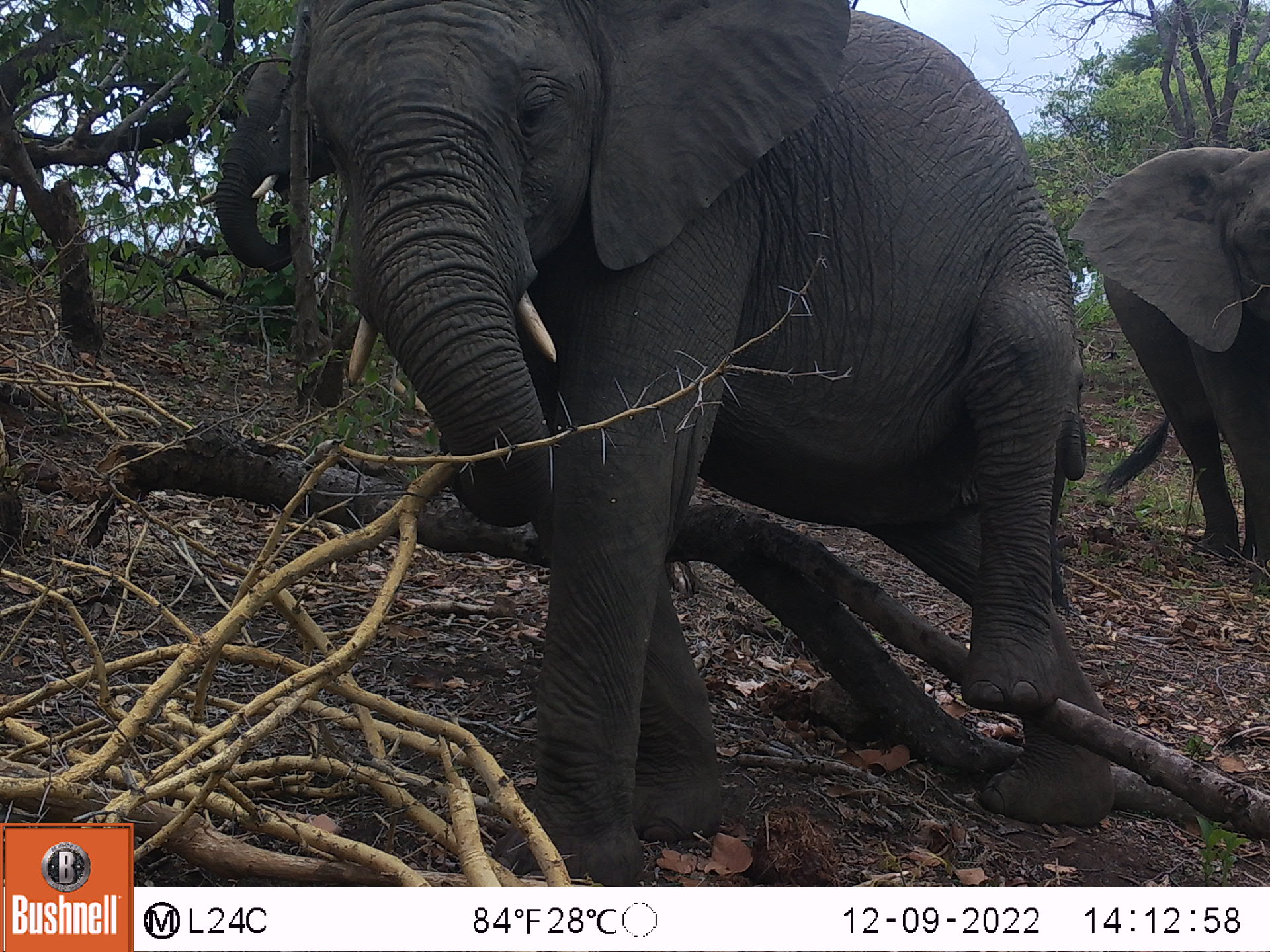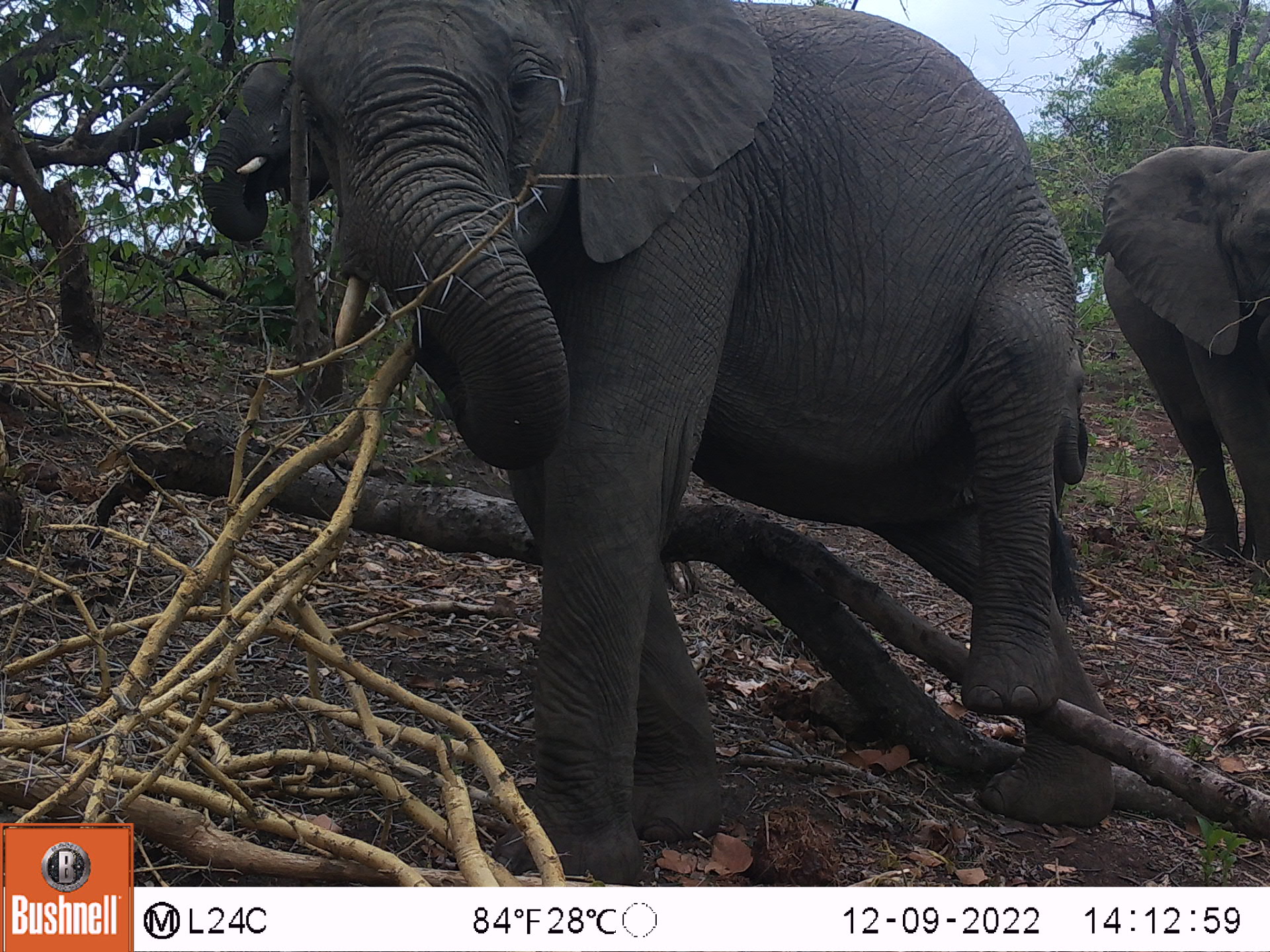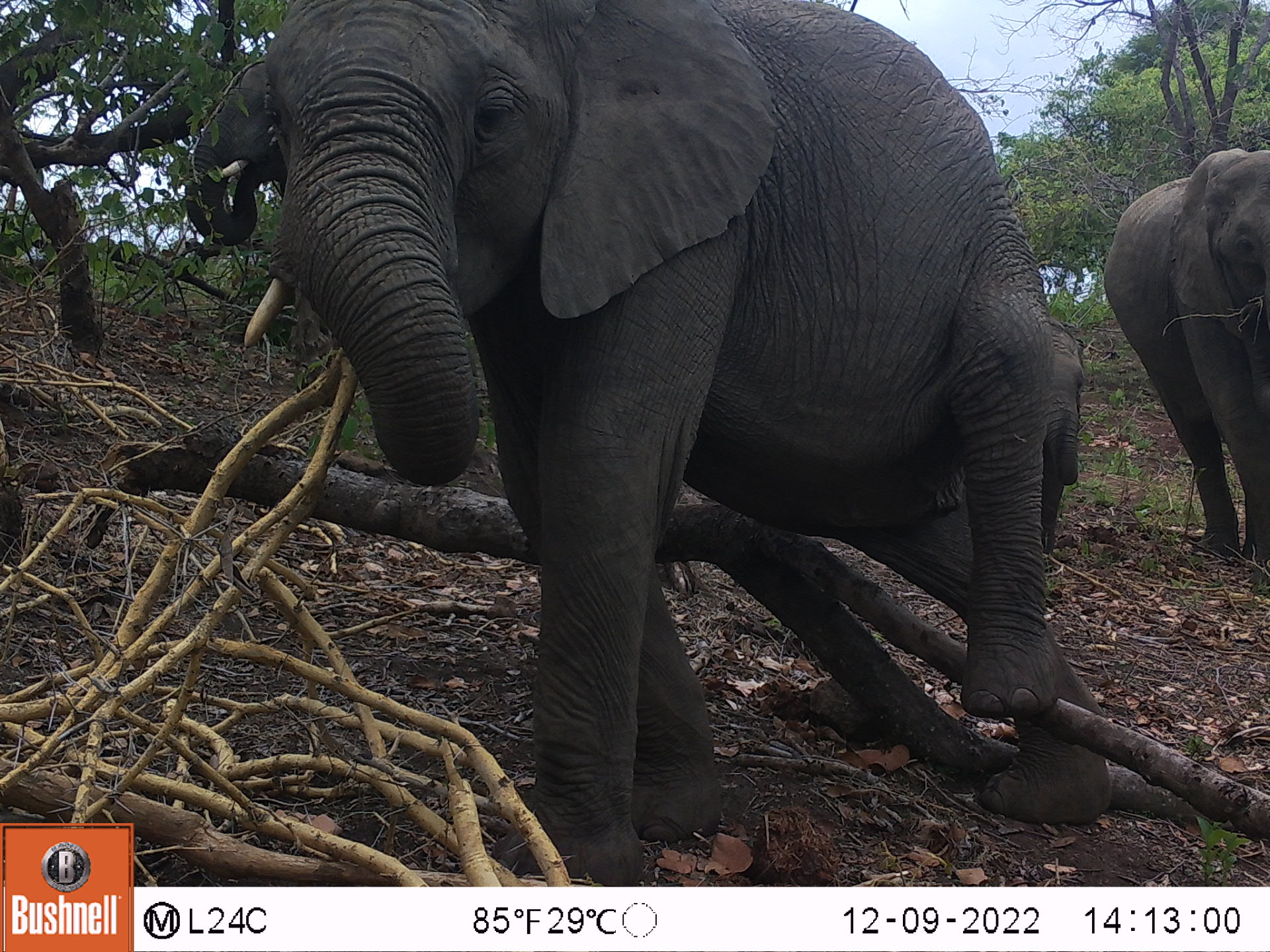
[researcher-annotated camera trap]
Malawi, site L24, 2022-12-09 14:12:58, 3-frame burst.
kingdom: Animalia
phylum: Chordata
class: Mammalia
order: Proboscidea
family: Elephantidae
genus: Loxodonta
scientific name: Loxodonta africana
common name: african savanna elephant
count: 4